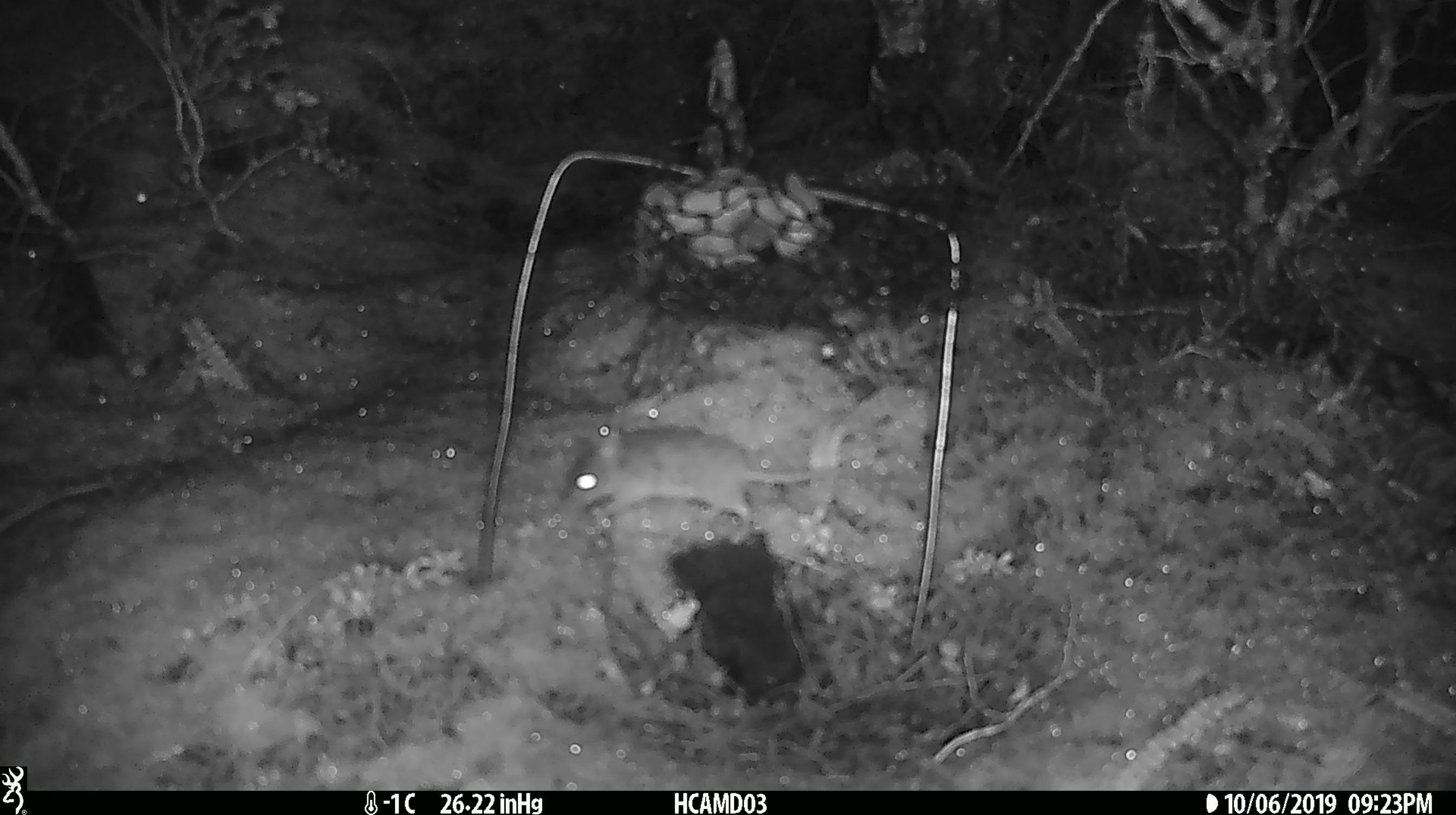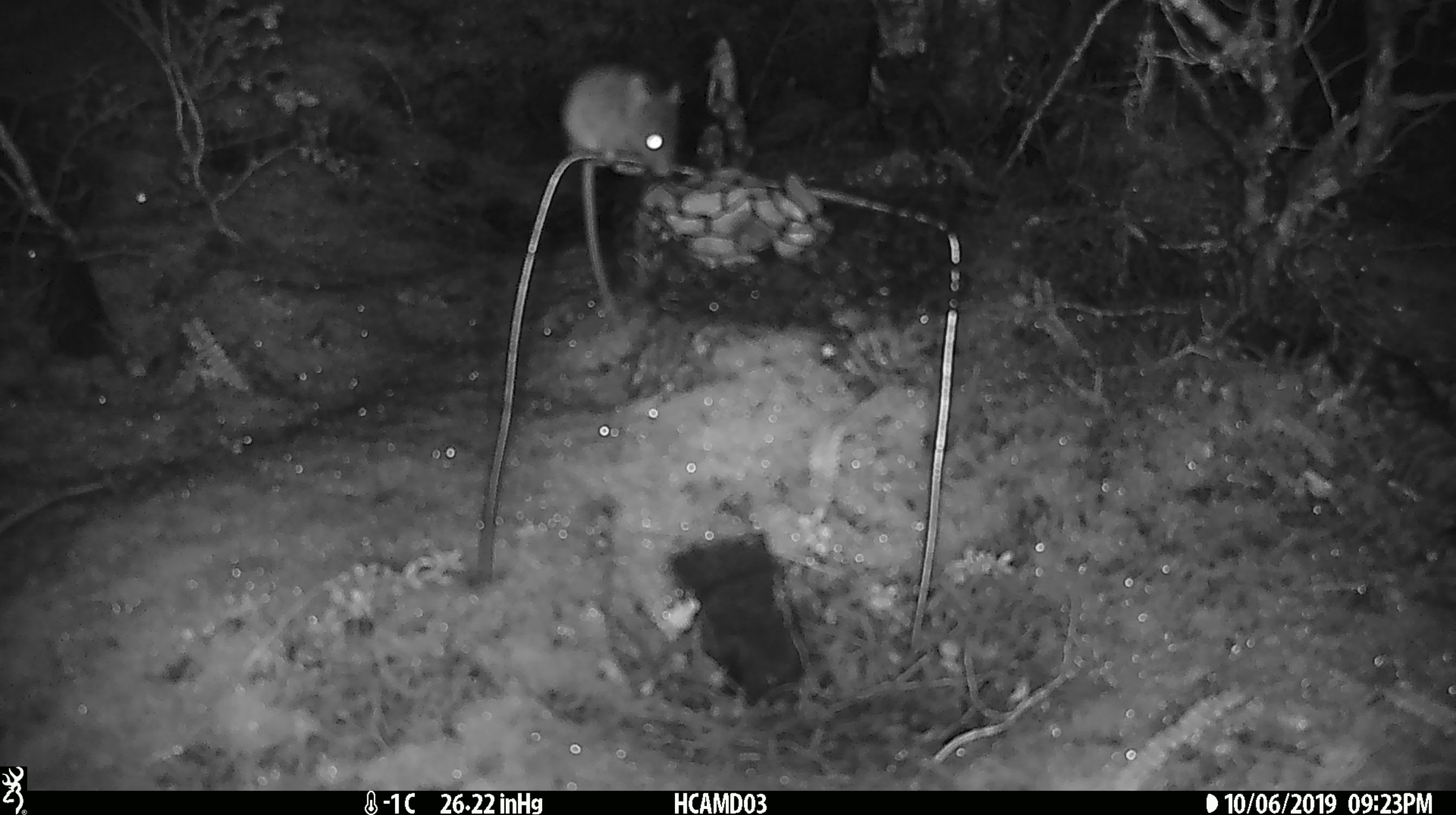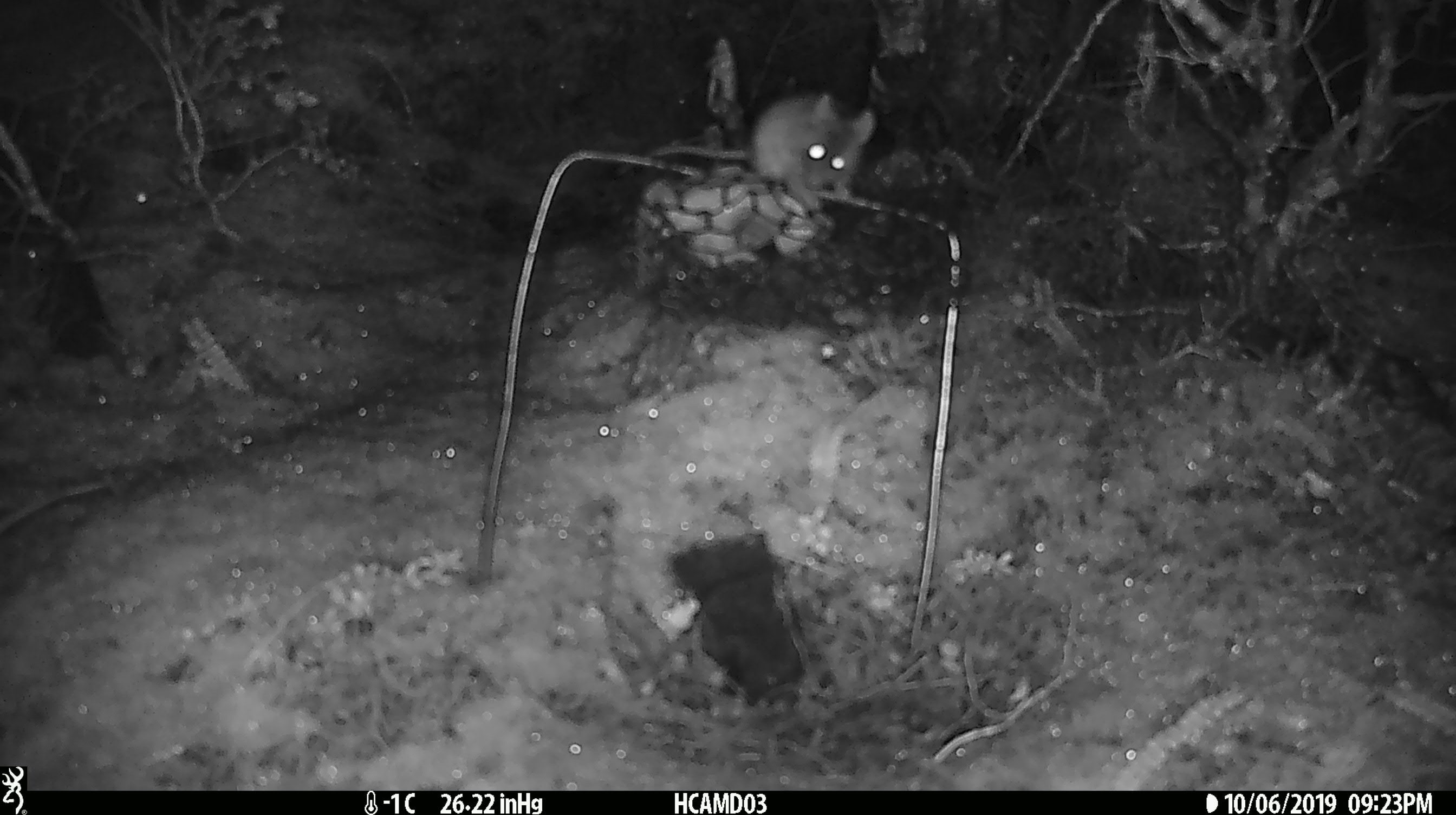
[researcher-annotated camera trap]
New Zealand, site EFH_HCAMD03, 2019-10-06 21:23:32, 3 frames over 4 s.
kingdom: Animalia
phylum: Chordata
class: Mammalia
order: Rodentia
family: Muridae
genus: Mus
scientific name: Mus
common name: mouse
Mouse (Mus).